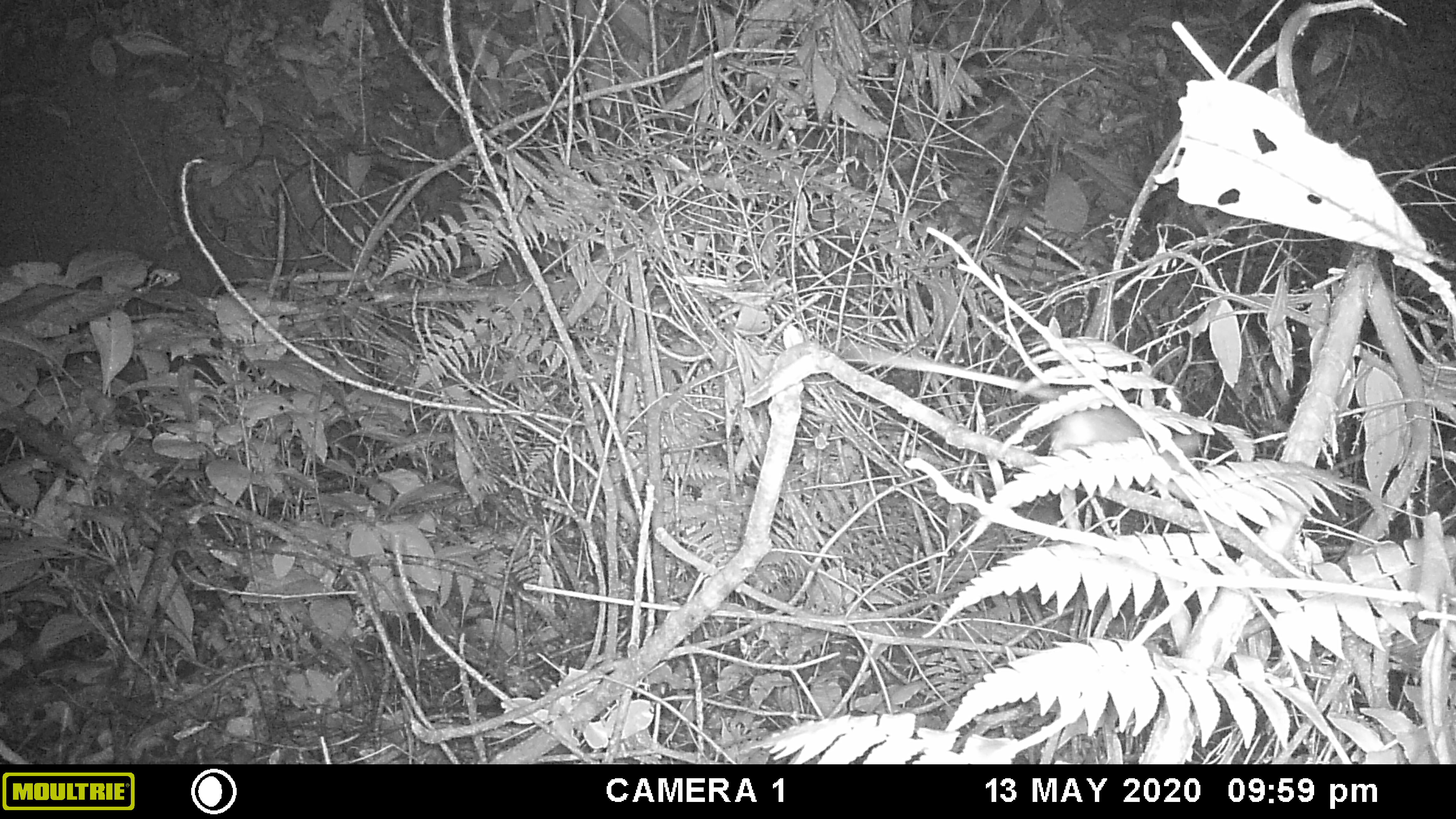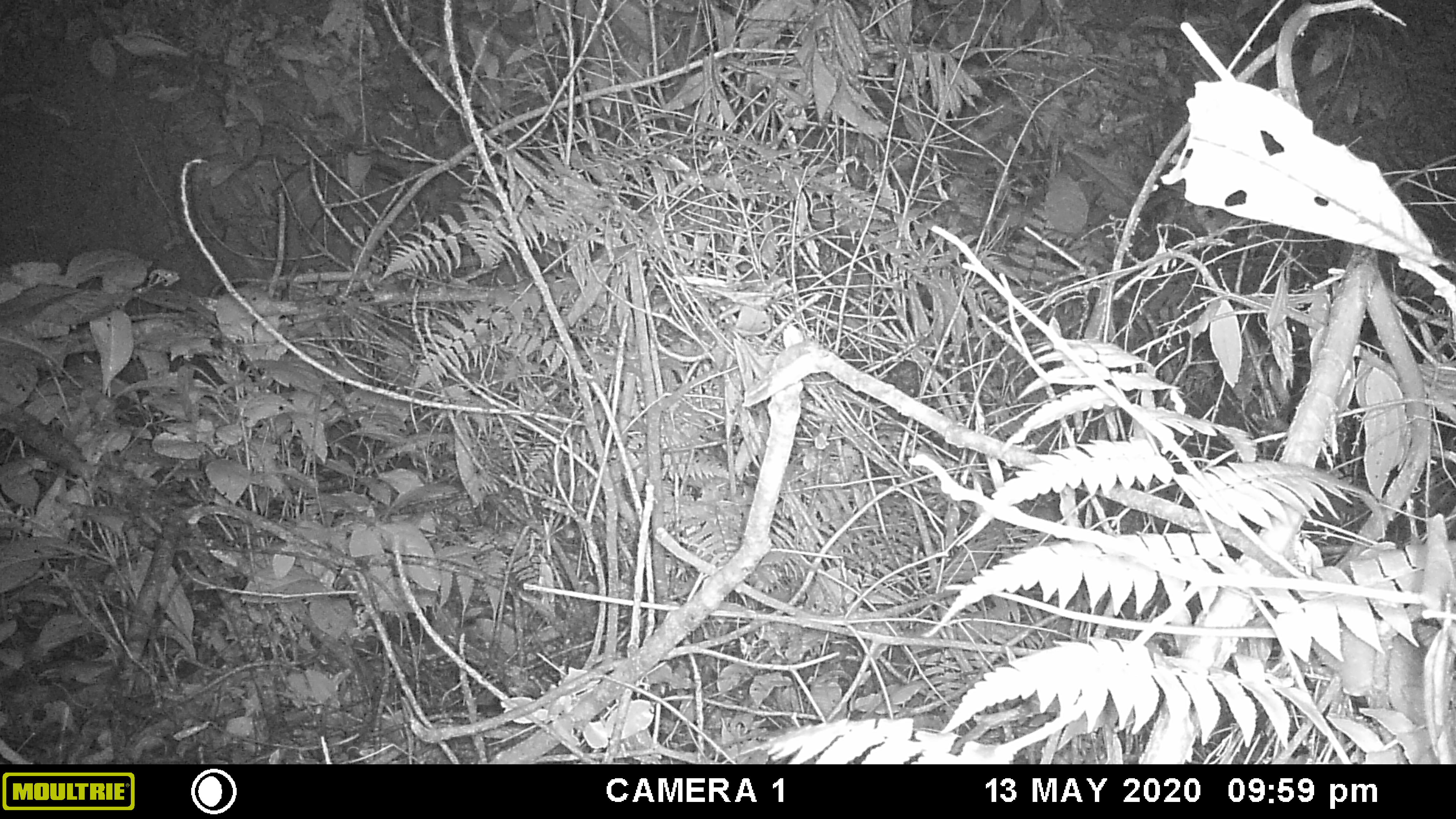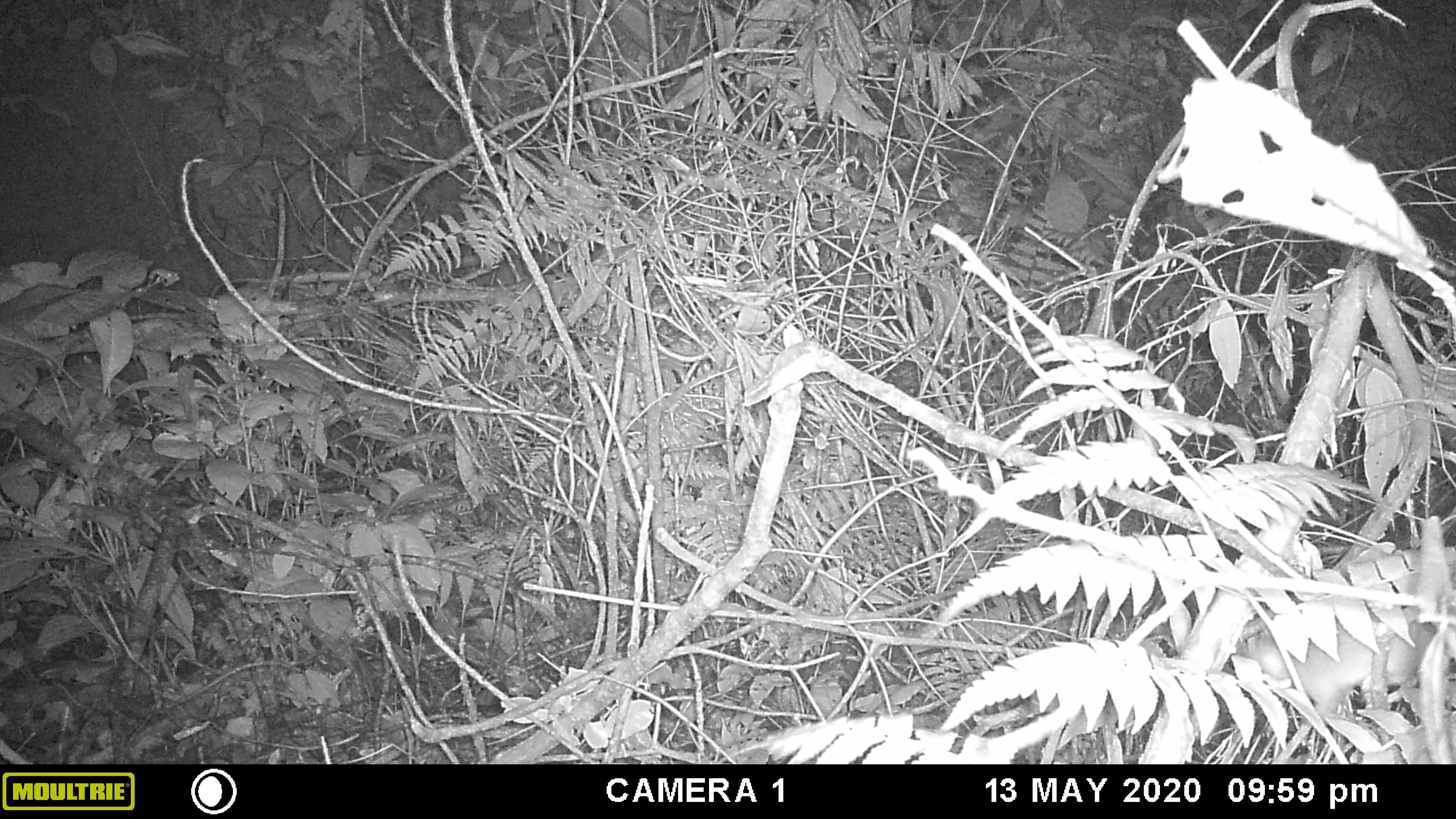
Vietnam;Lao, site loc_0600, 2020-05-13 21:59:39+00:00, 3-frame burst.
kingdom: Animalia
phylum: Chordata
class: Mammalia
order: Rodentia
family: Muridae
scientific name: Muridae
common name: old-world mice and rats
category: unidentified murid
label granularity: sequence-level